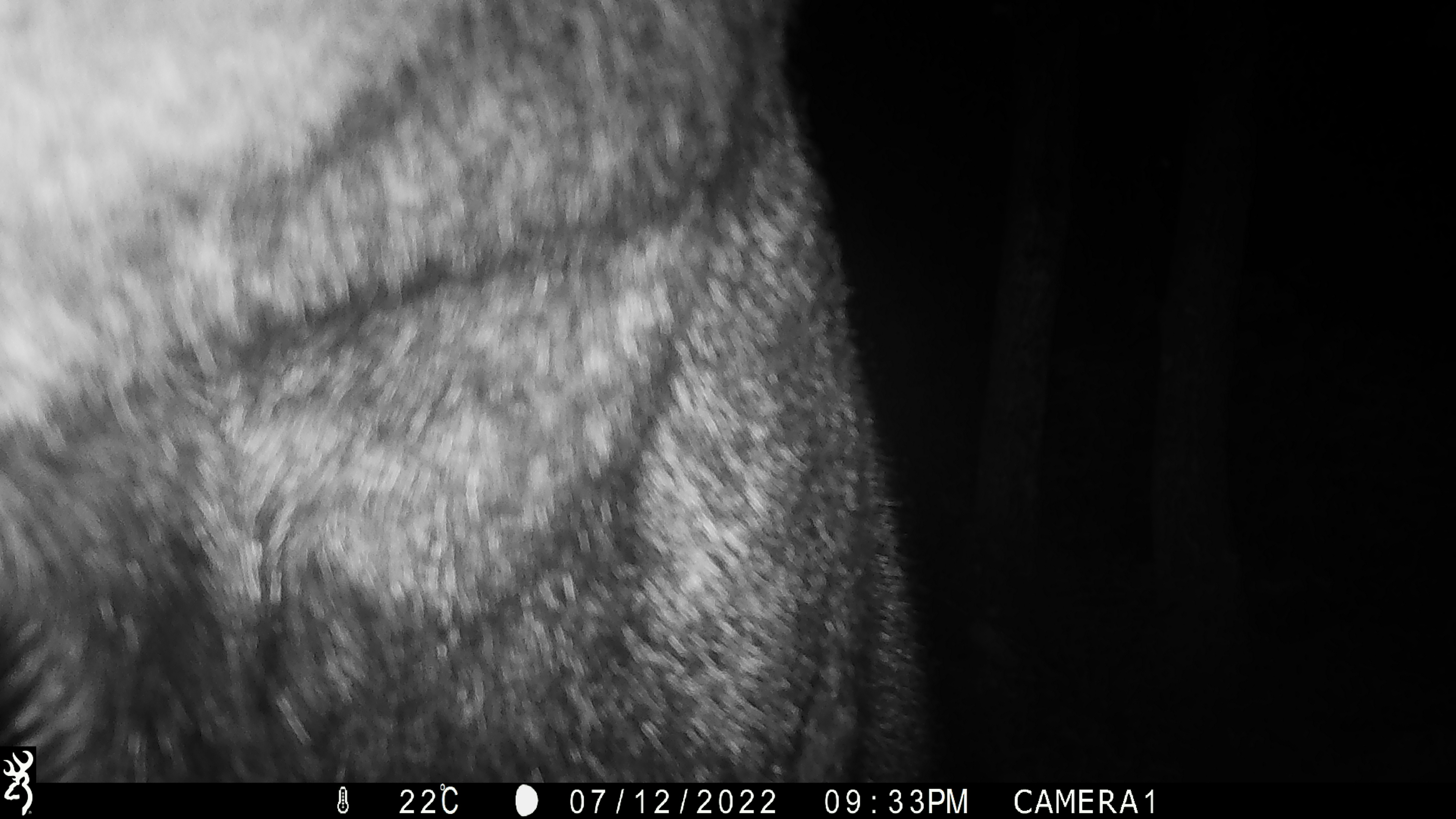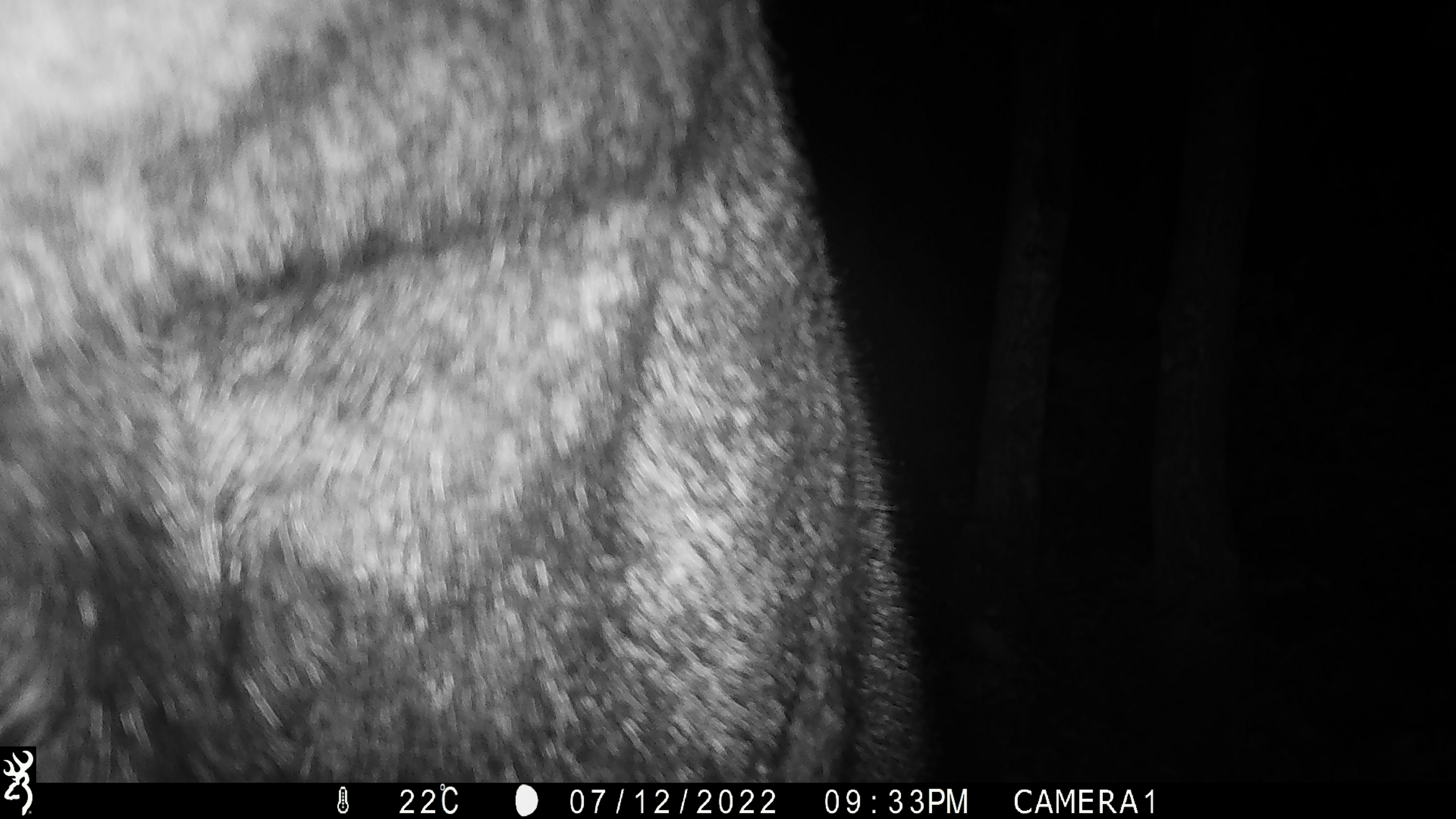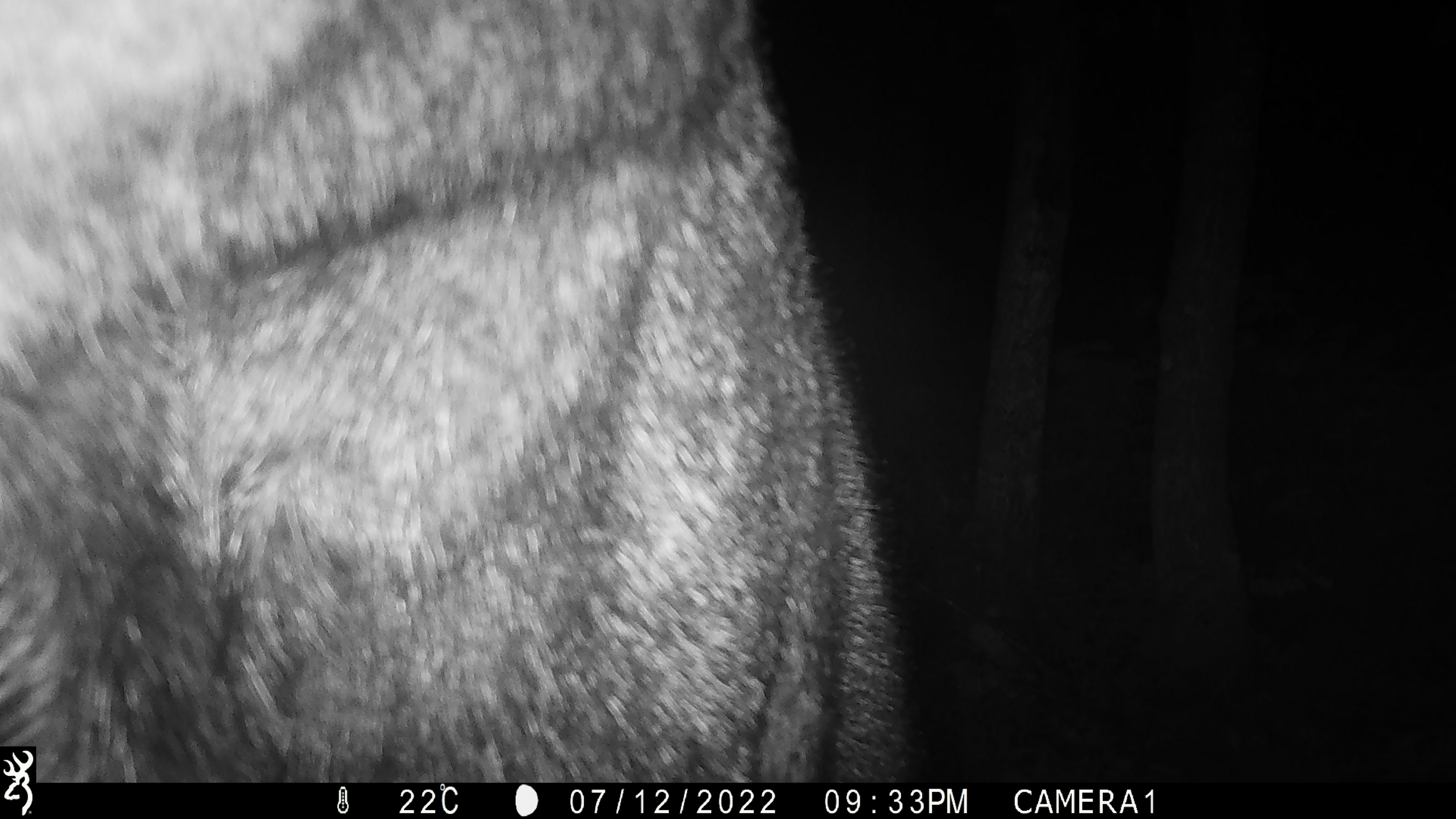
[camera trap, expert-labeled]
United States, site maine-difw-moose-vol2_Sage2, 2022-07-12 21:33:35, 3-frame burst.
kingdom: Animalia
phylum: Chordata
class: Mammalia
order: Artiodactyla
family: Cervidae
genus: Alces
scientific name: Alces alces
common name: moose